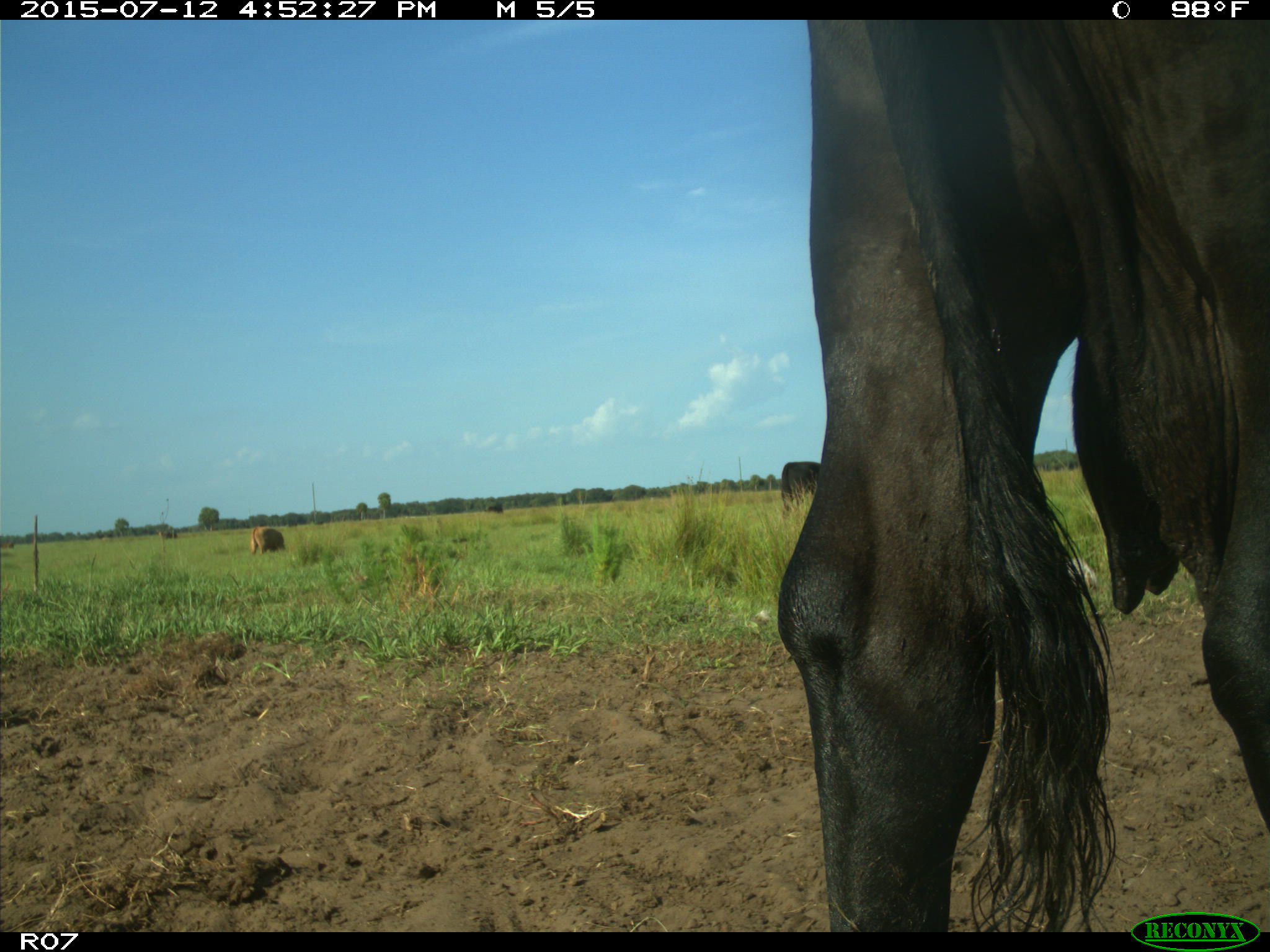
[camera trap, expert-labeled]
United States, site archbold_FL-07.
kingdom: Animalia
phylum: Chordata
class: Mammalia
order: Artiodactyla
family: Bovidae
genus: Bos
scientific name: Bos taurus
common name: domestic cow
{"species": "Bos taurus (domestic cow)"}